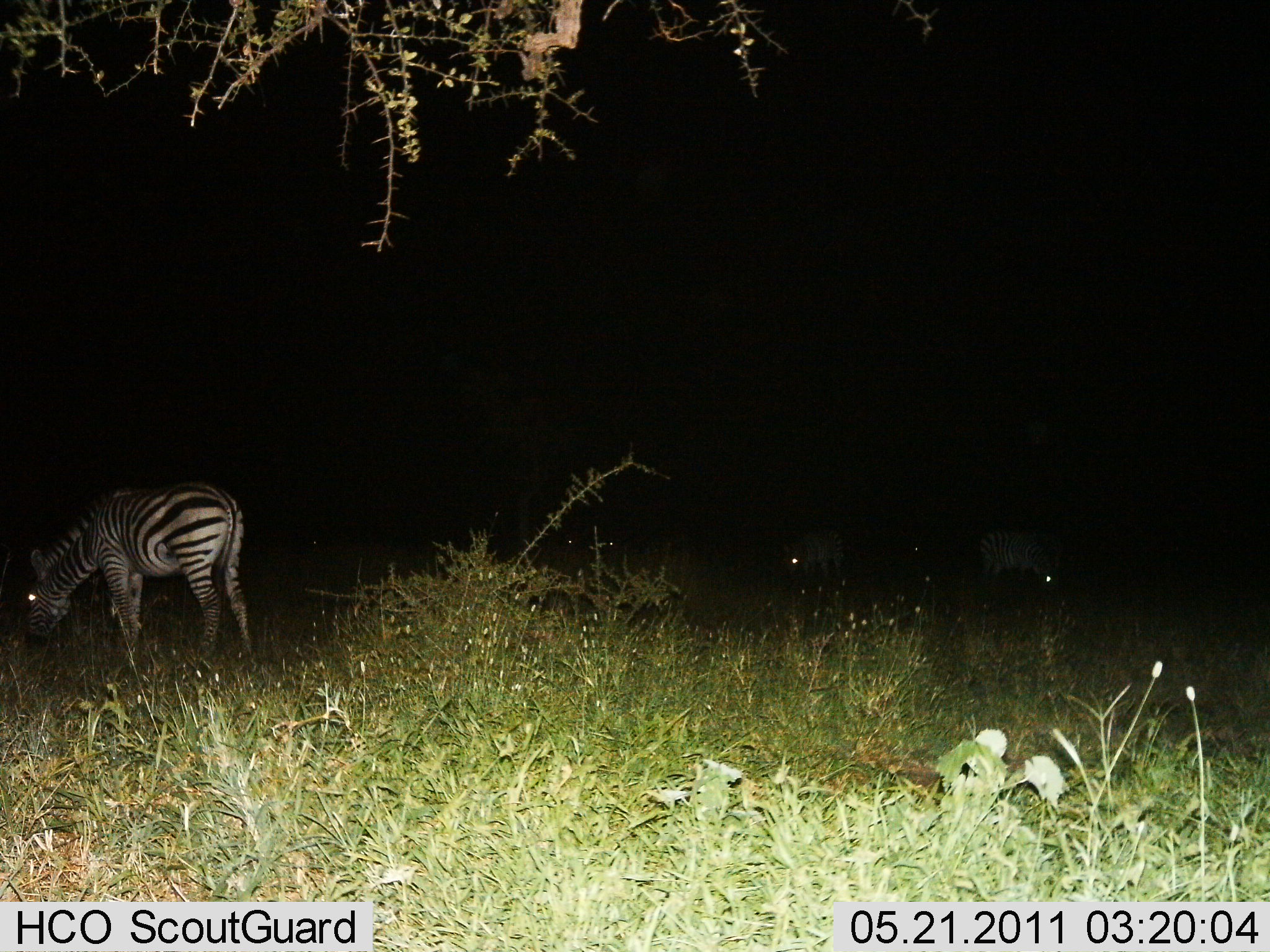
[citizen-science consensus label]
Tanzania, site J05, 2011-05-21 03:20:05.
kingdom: Animalia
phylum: Chordata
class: Mammalia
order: Perissodactyla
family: Equidae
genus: Equus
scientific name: Equus quagga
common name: plains zebra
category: zebra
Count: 3.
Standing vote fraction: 25%.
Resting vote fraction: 8%.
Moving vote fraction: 0%.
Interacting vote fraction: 0%.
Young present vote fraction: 0%.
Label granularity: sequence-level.